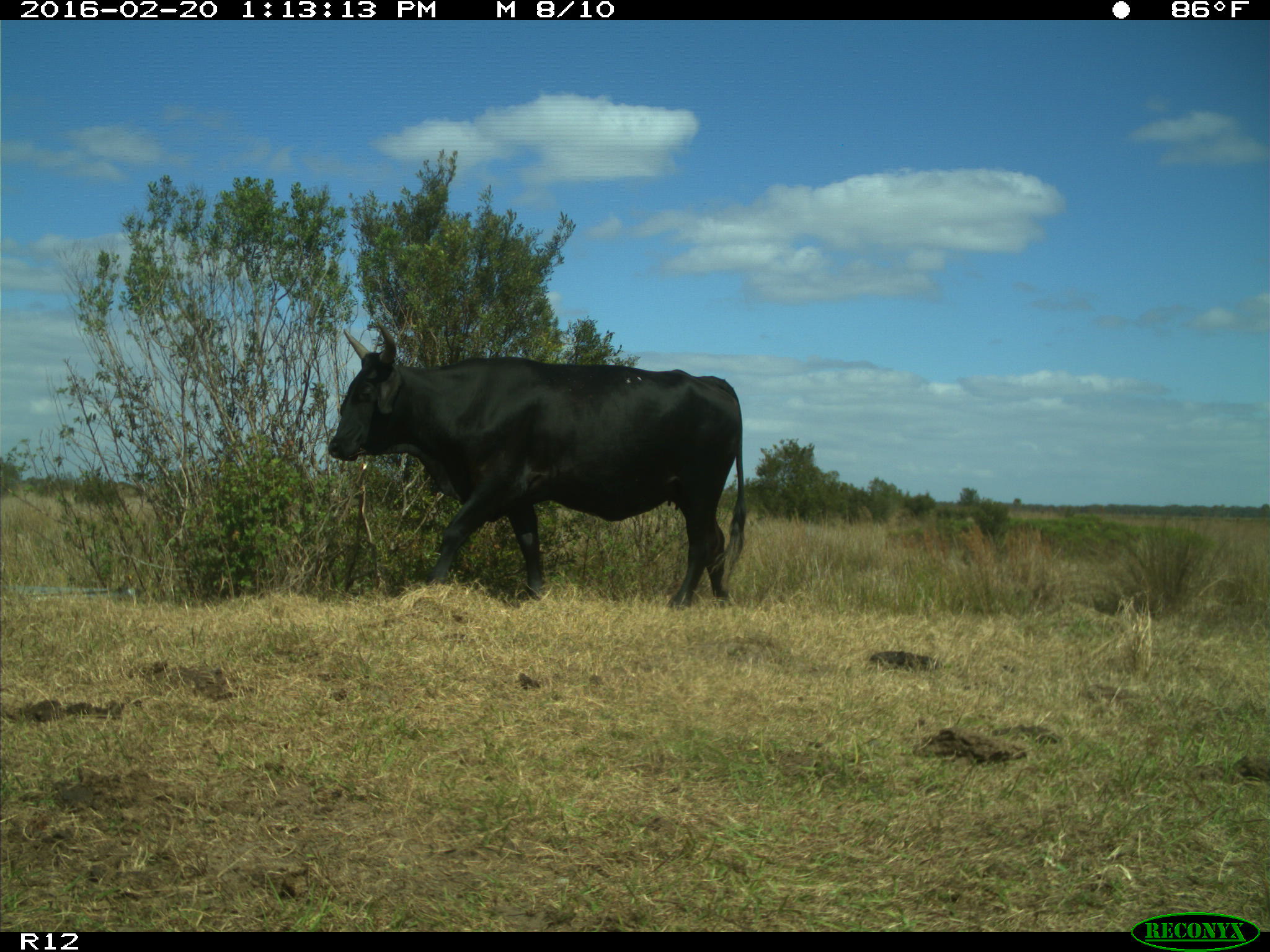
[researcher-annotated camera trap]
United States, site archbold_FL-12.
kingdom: Animalia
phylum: Chordata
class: Mammalia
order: Artiodactyla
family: Bovidae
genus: Bos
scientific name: Bos taurus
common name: domestic cow